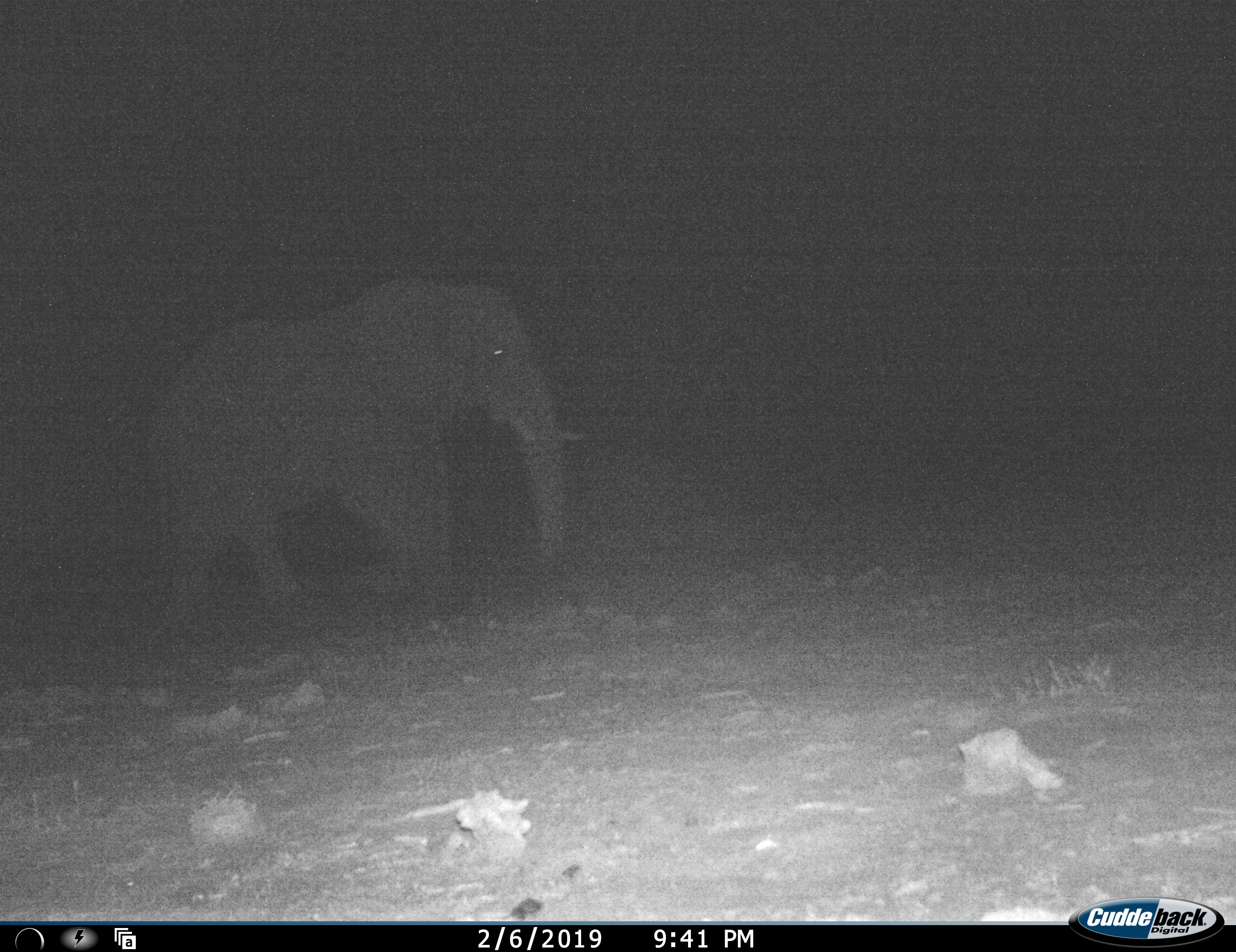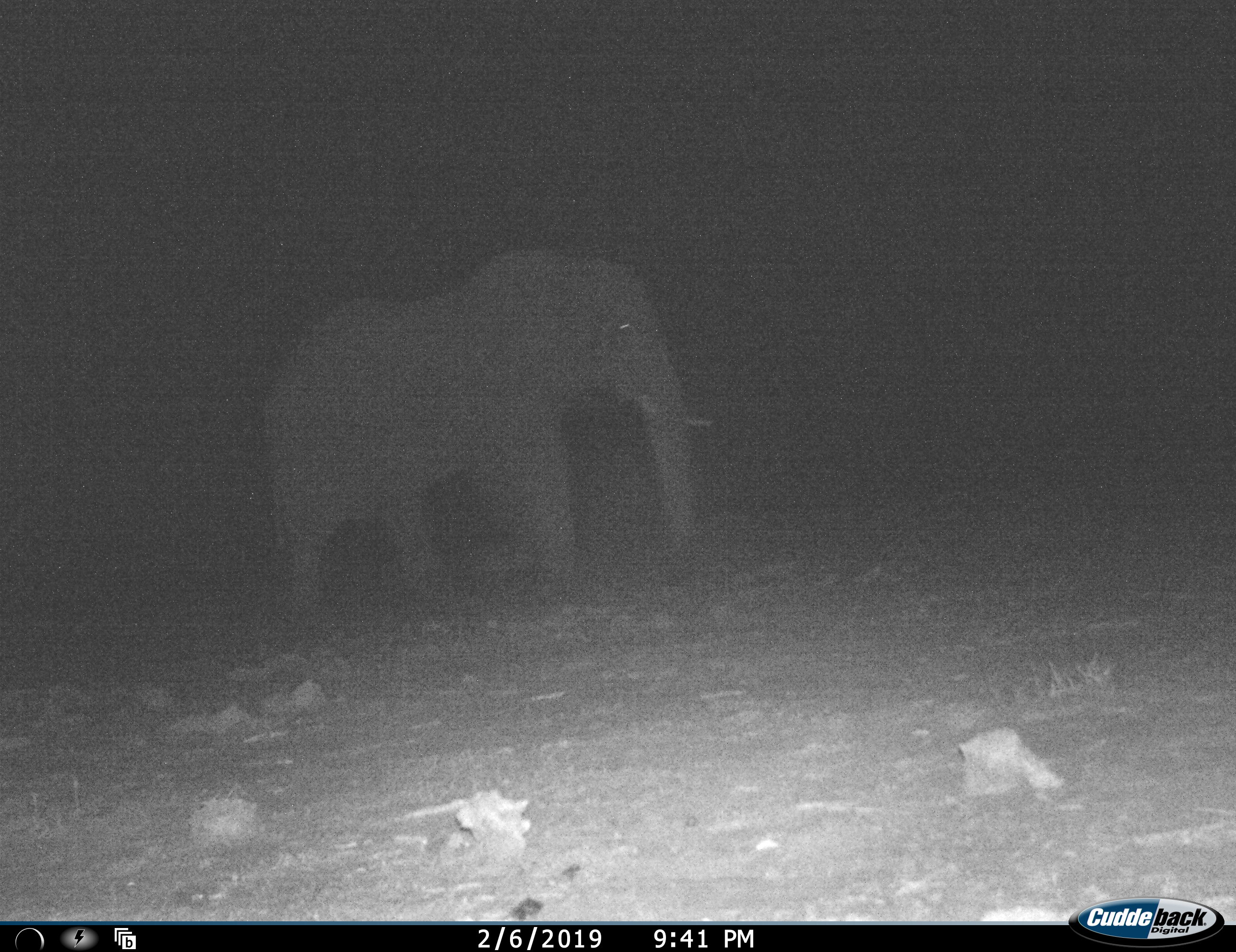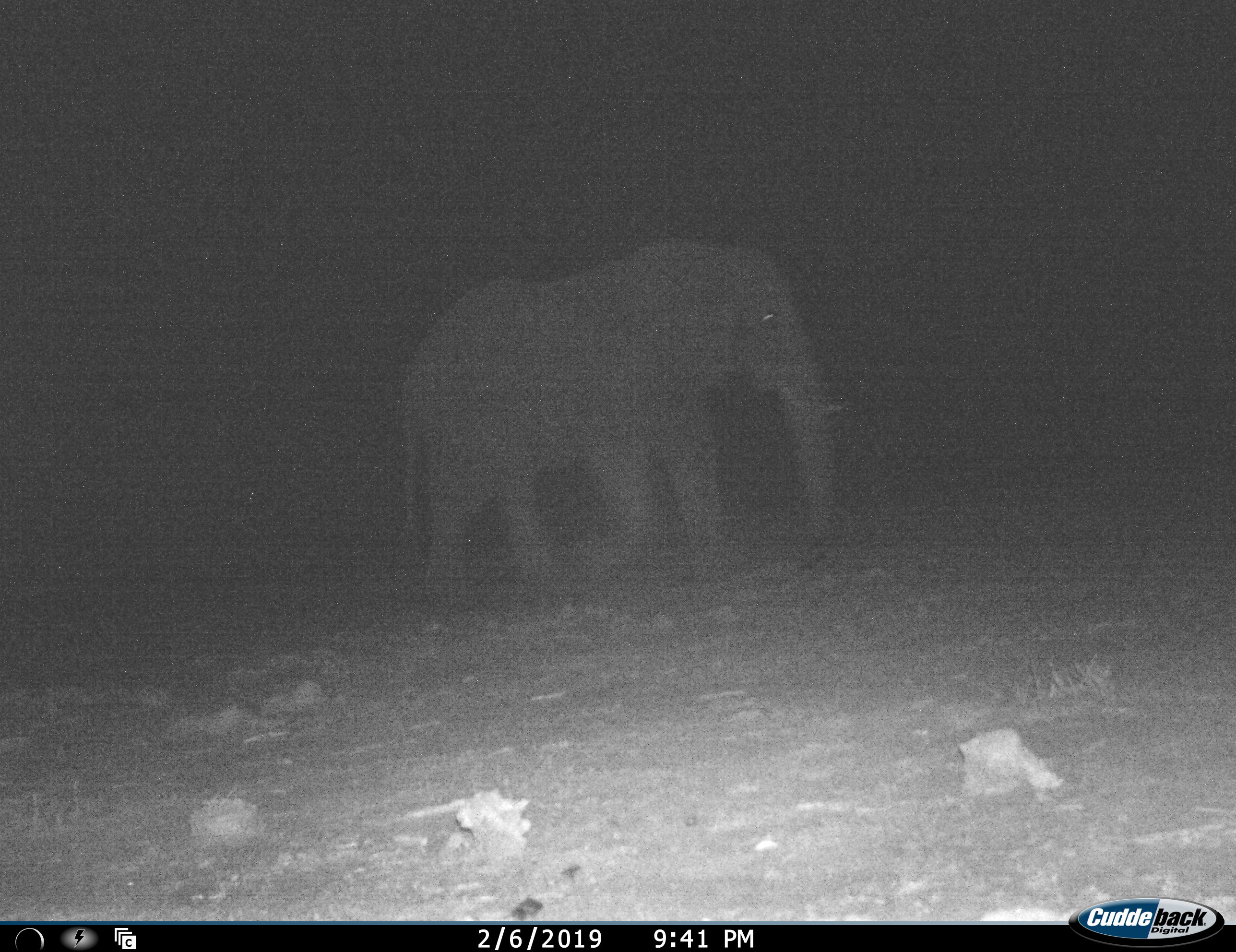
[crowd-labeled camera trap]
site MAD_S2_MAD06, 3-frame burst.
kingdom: Animalia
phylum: Chordata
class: Mammalia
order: Proboscidea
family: Elephantidae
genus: Loxodonta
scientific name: Loxodonta africana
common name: african bush elephant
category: elephant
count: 1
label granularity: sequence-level